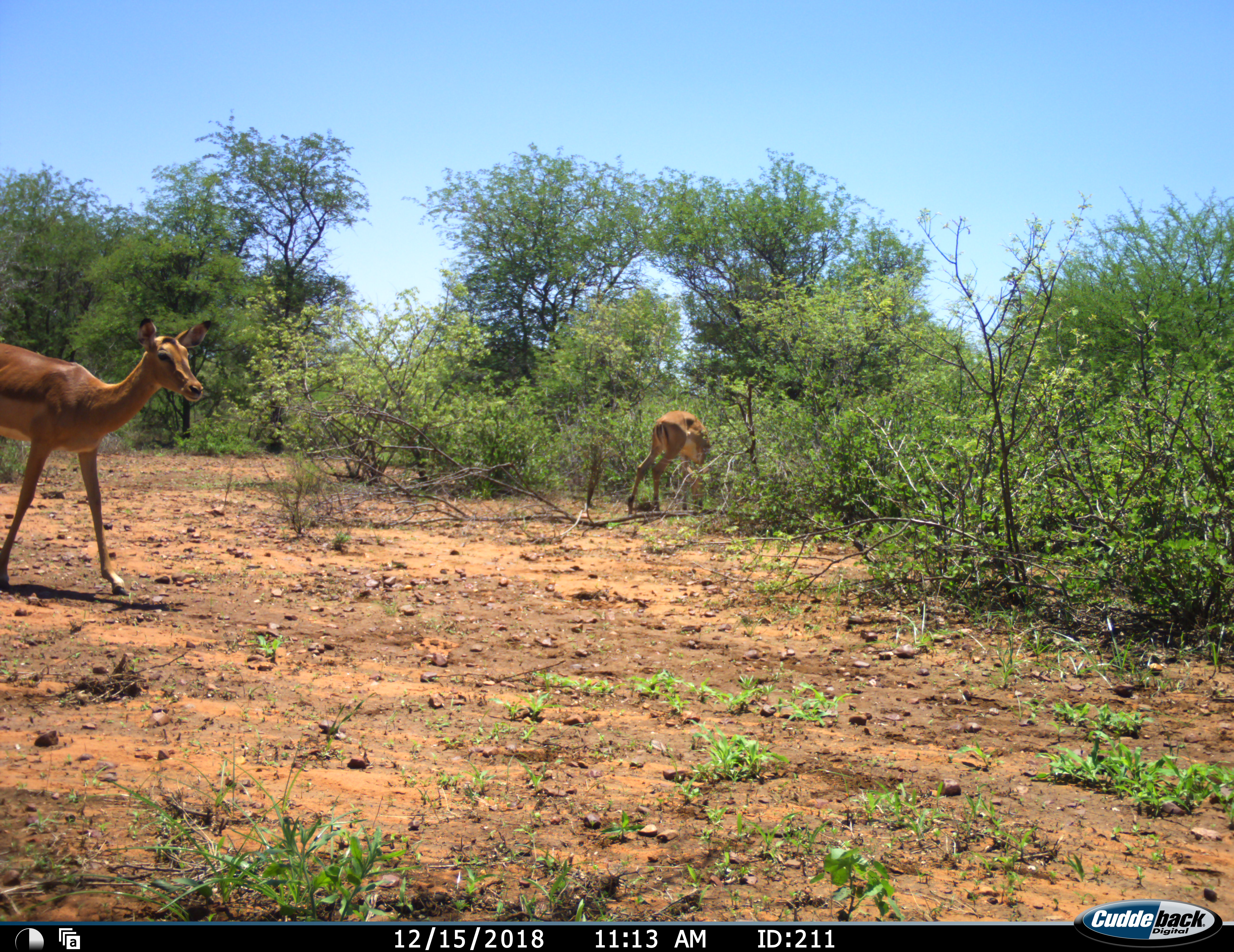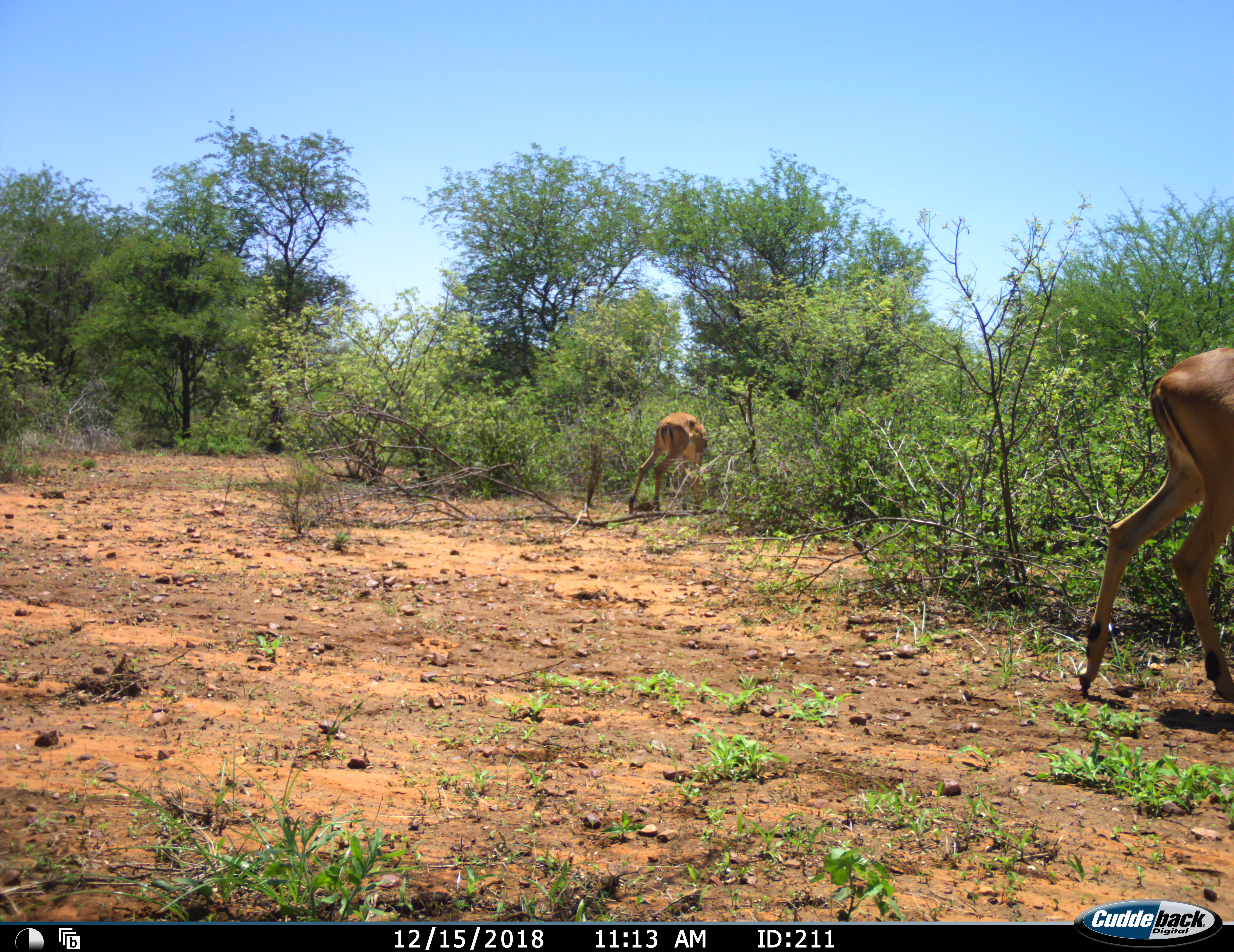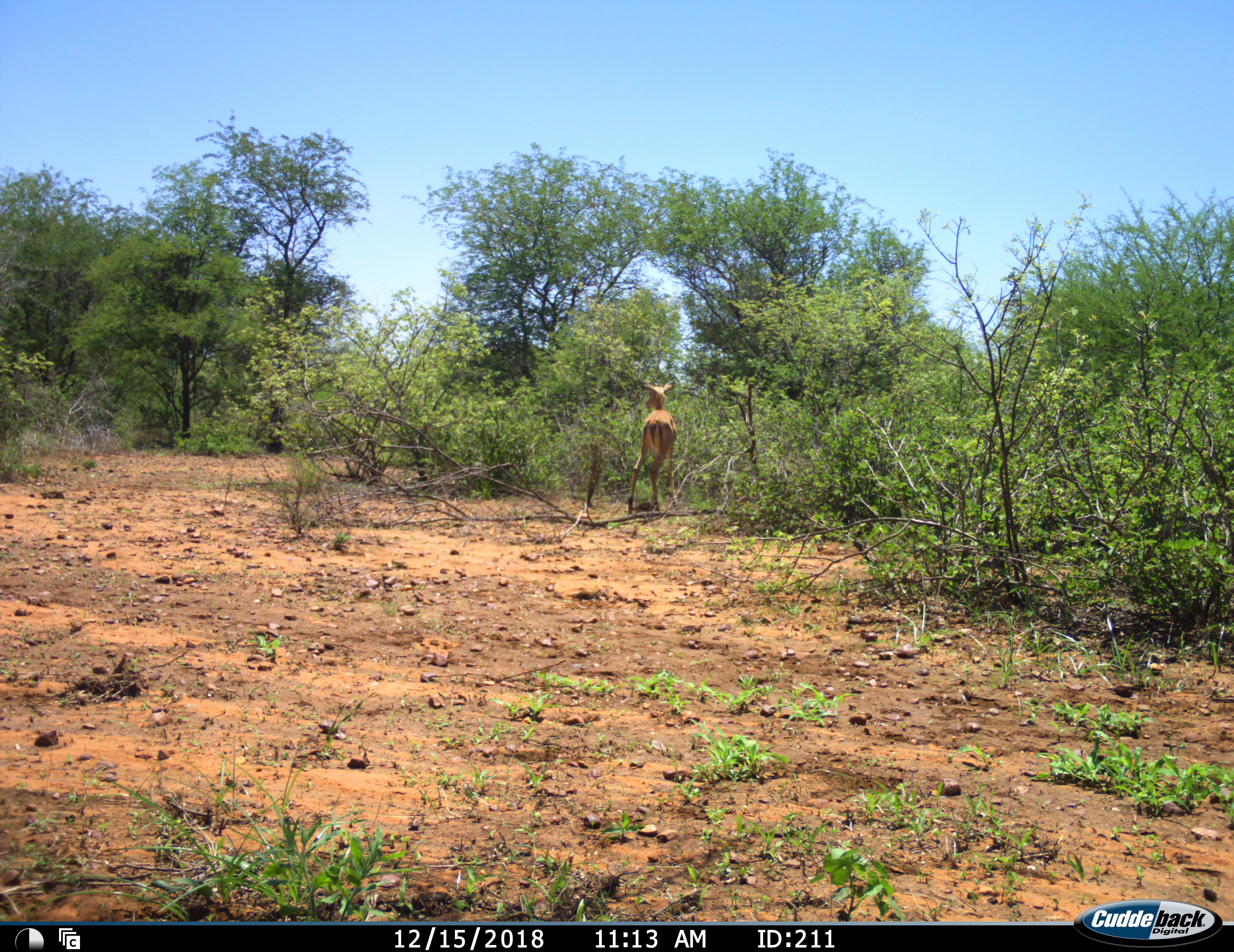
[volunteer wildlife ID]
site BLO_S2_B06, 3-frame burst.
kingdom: Animalia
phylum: Chordata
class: Mammalia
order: Artiodactyla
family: Bovidae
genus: Aepyceros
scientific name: Aepyceros melampus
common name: impala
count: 2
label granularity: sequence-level